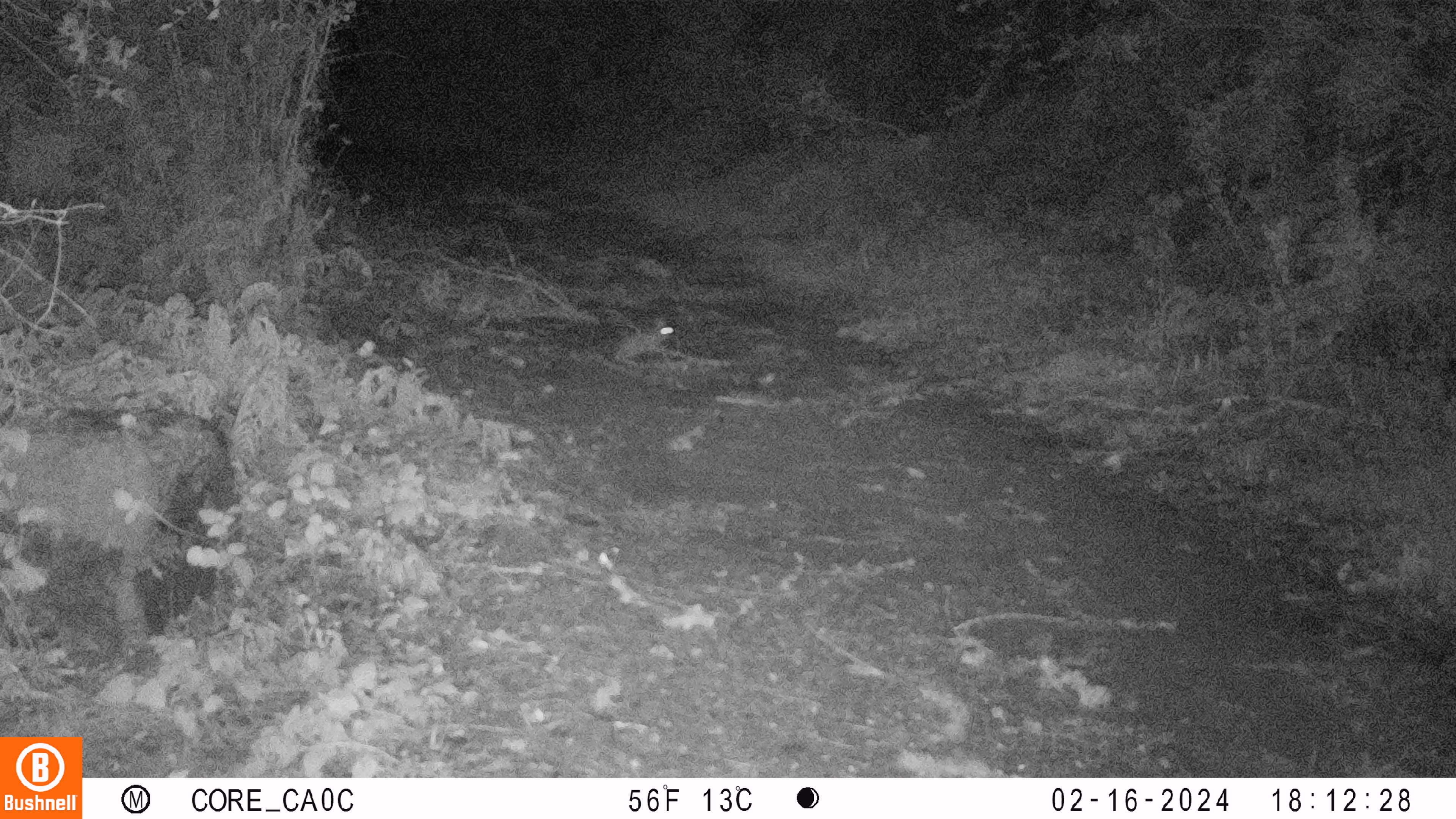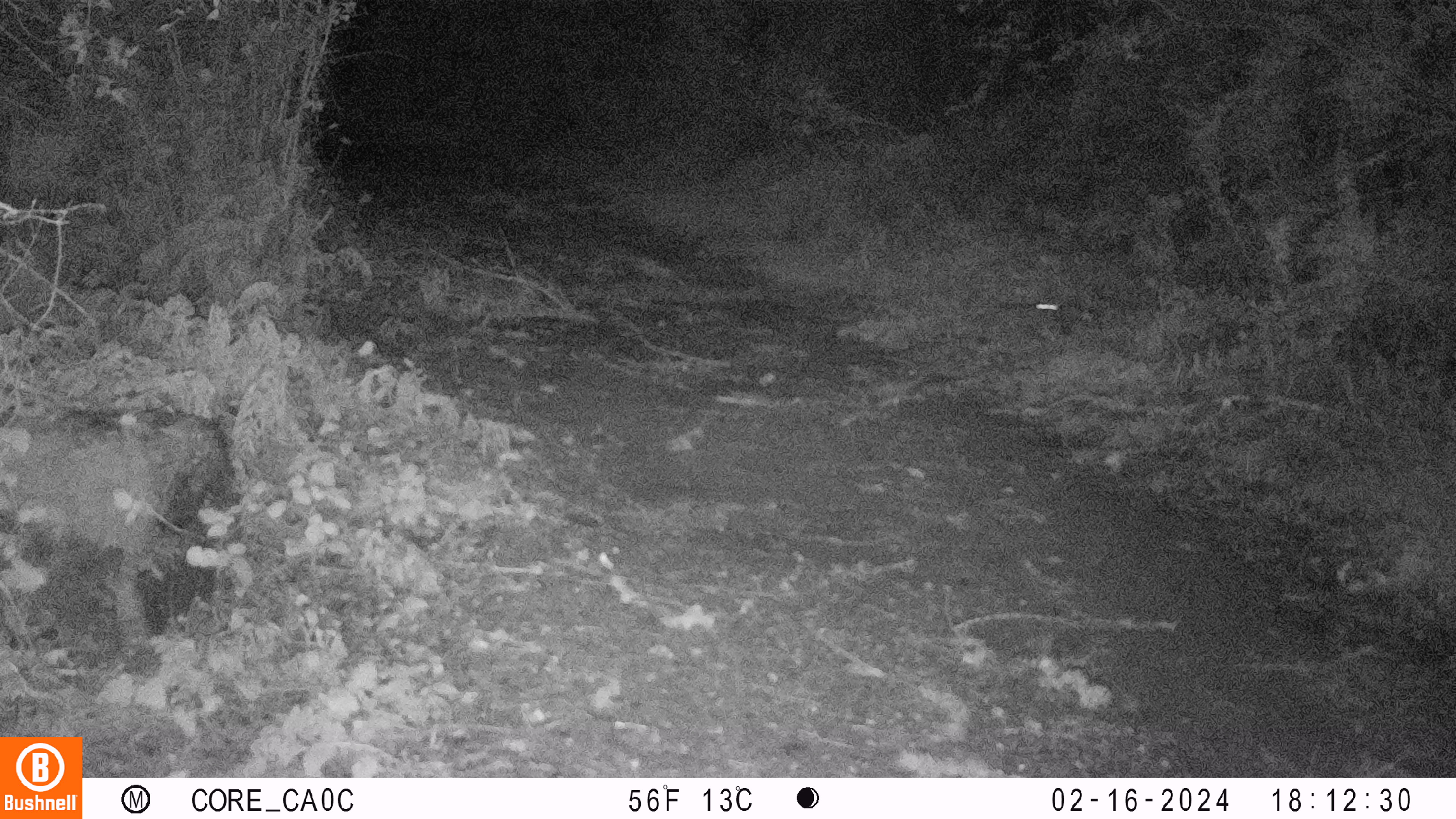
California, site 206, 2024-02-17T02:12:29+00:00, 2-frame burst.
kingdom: Animalia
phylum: Chordata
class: Mammalia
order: Lagomorpha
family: Leporidae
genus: Sylvilagus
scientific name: Sylvilagus bachmani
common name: brush rabbit